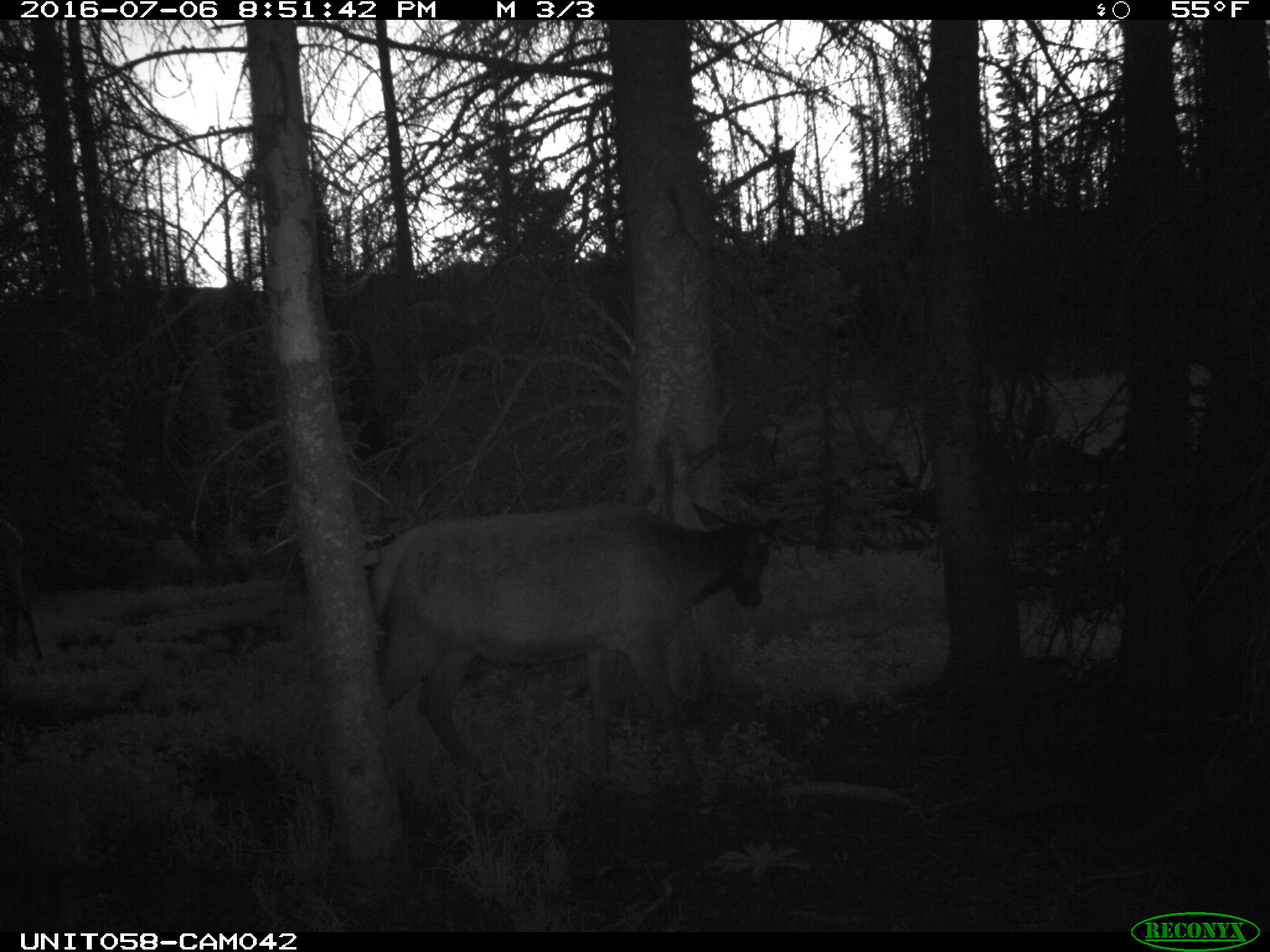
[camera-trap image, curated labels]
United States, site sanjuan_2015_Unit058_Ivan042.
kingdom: Animalia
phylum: Chordata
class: Mammalia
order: Artiodactyla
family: Cervidae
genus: Cervus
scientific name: Cervus elaphus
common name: red deer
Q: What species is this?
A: Cervus elaphus (red deer).